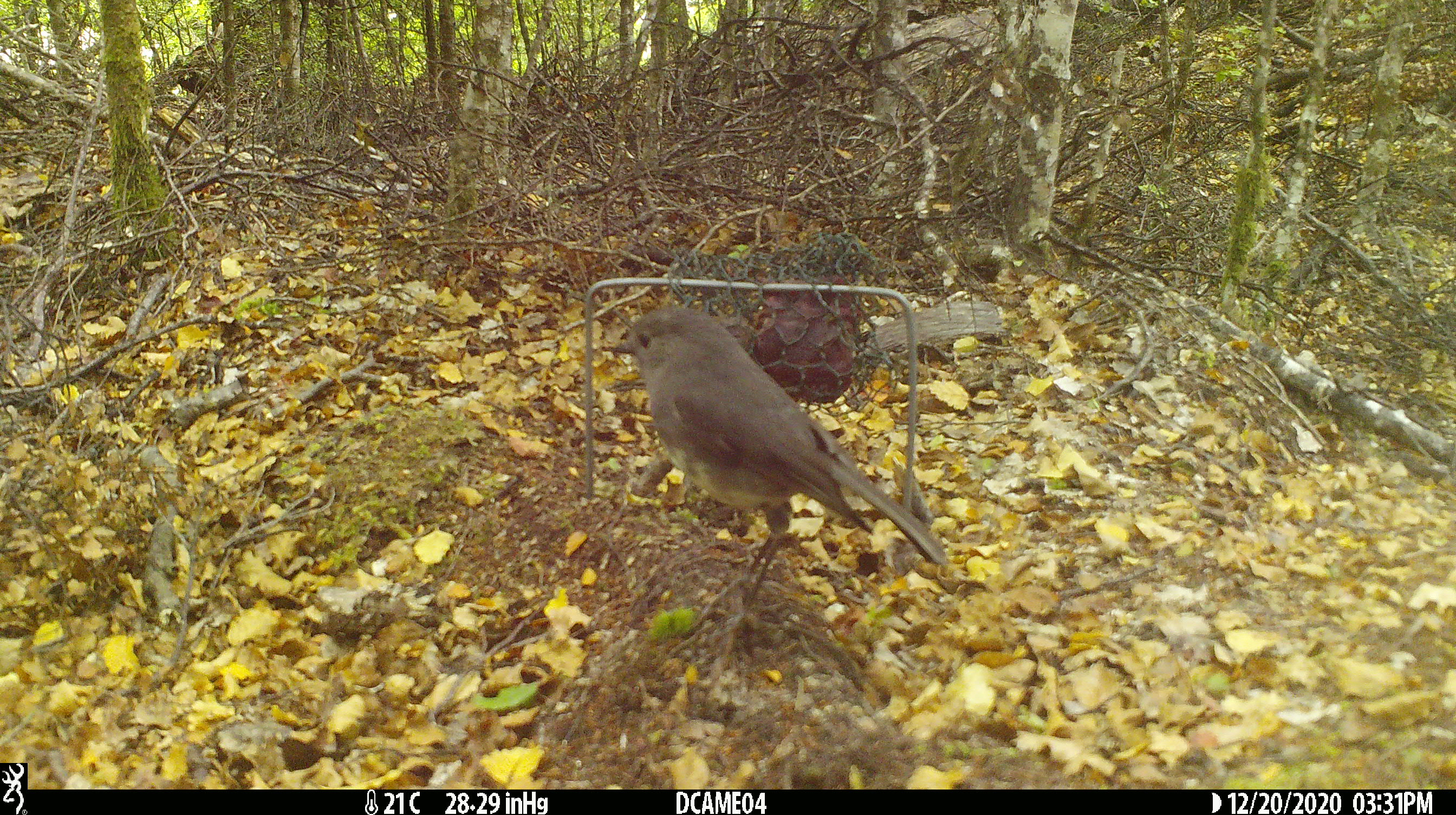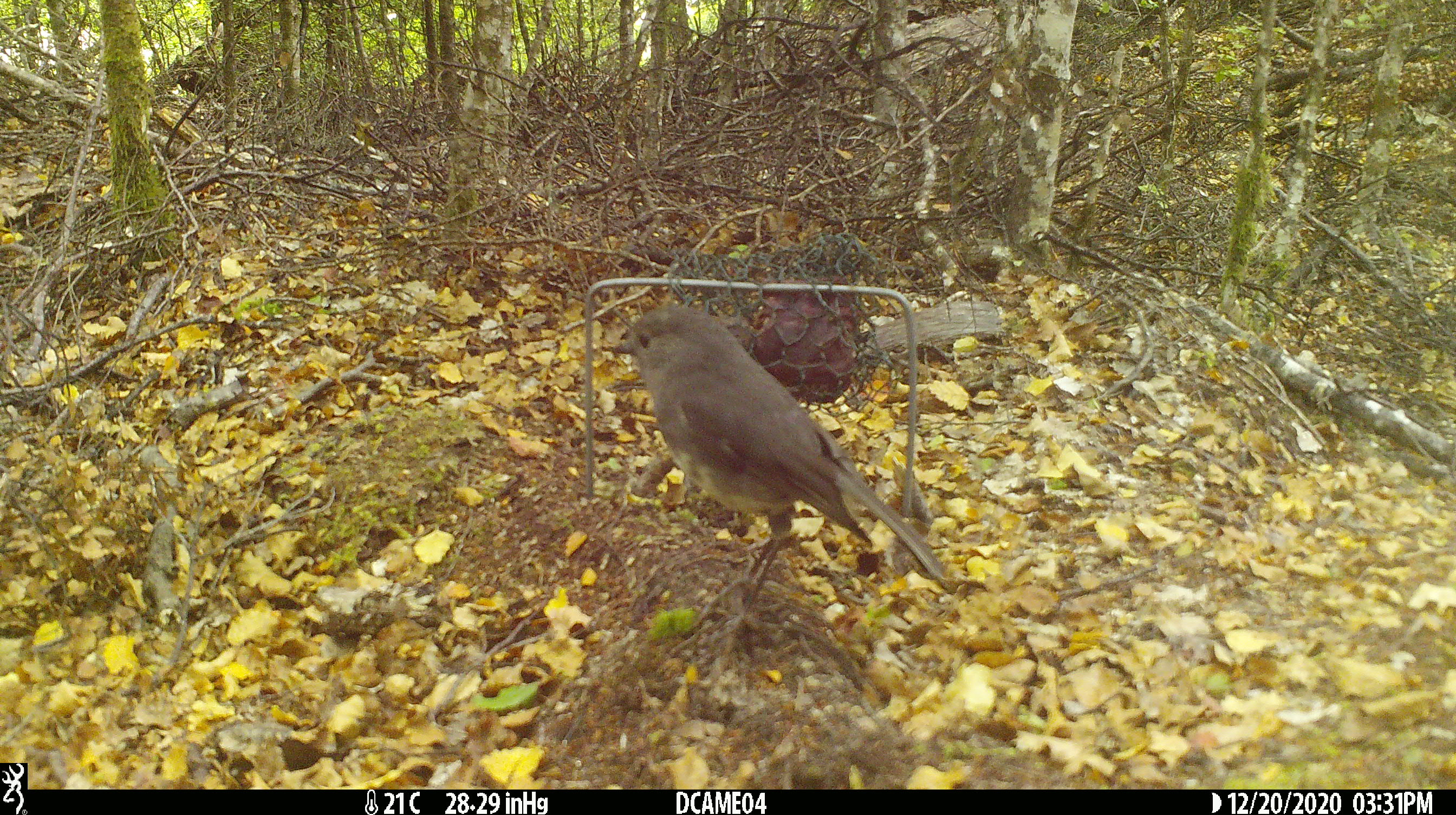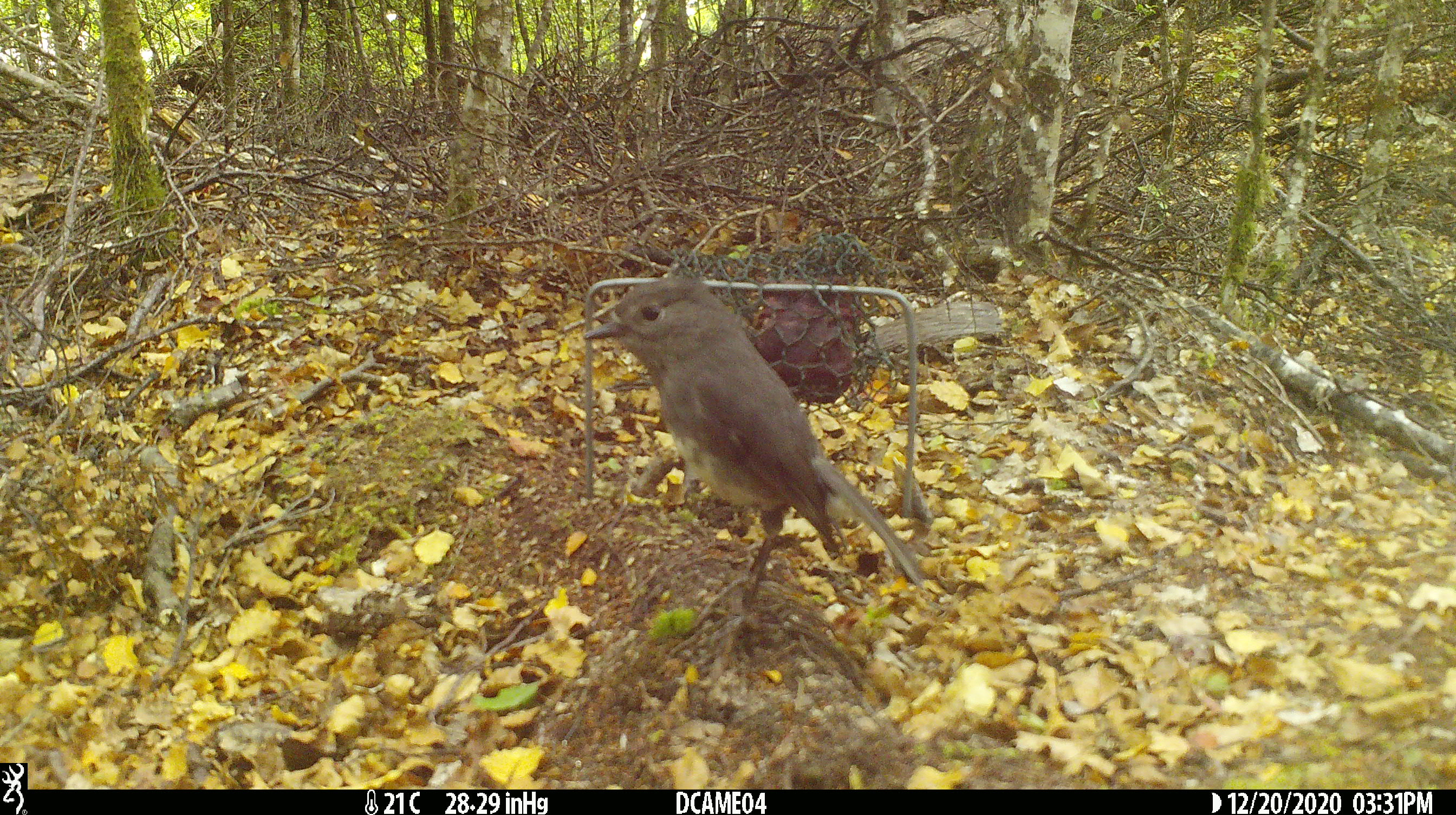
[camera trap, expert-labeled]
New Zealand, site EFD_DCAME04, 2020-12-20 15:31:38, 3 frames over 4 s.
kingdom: Animalia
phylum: Chordata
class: Aves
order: Passeriformes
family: Petroicidae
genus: Petroica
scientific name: Petroica australis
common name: new zealand robin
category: robin